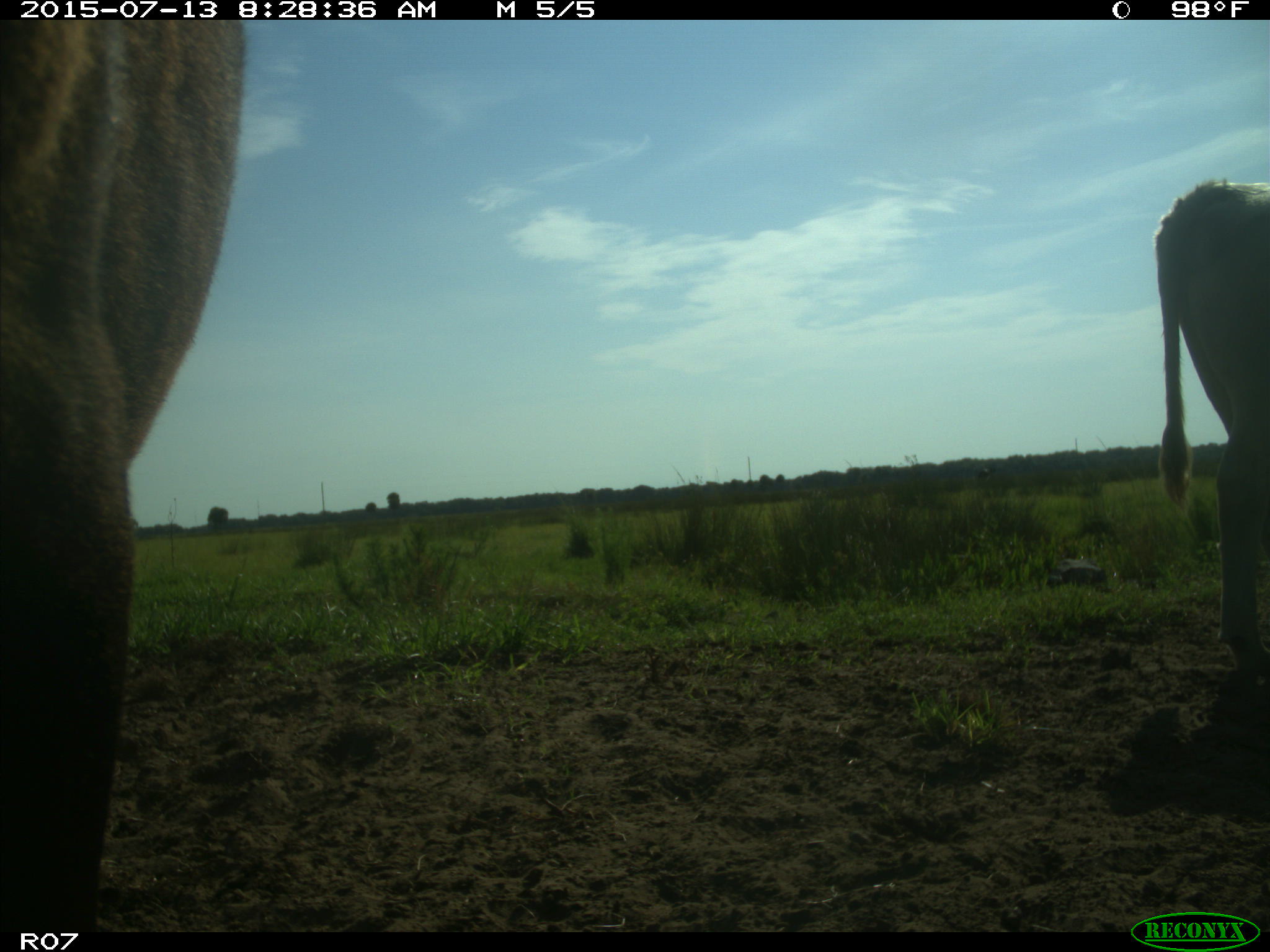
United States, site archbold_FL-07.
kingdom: Animalia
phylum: Chordata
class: Mammalia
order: Artiodactyla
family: Bovidae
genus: Bos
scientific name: Bos taurus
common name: domestic cow